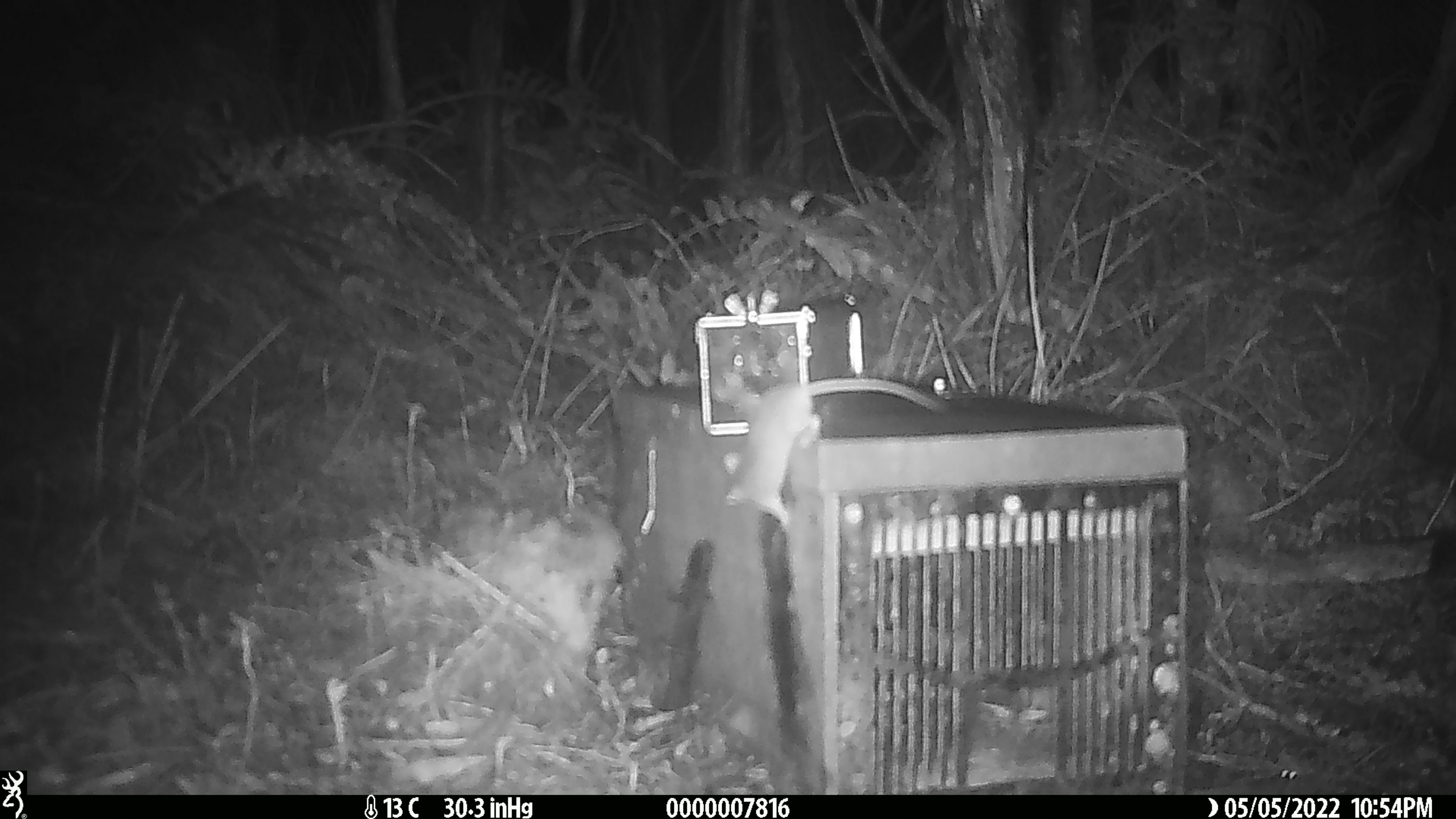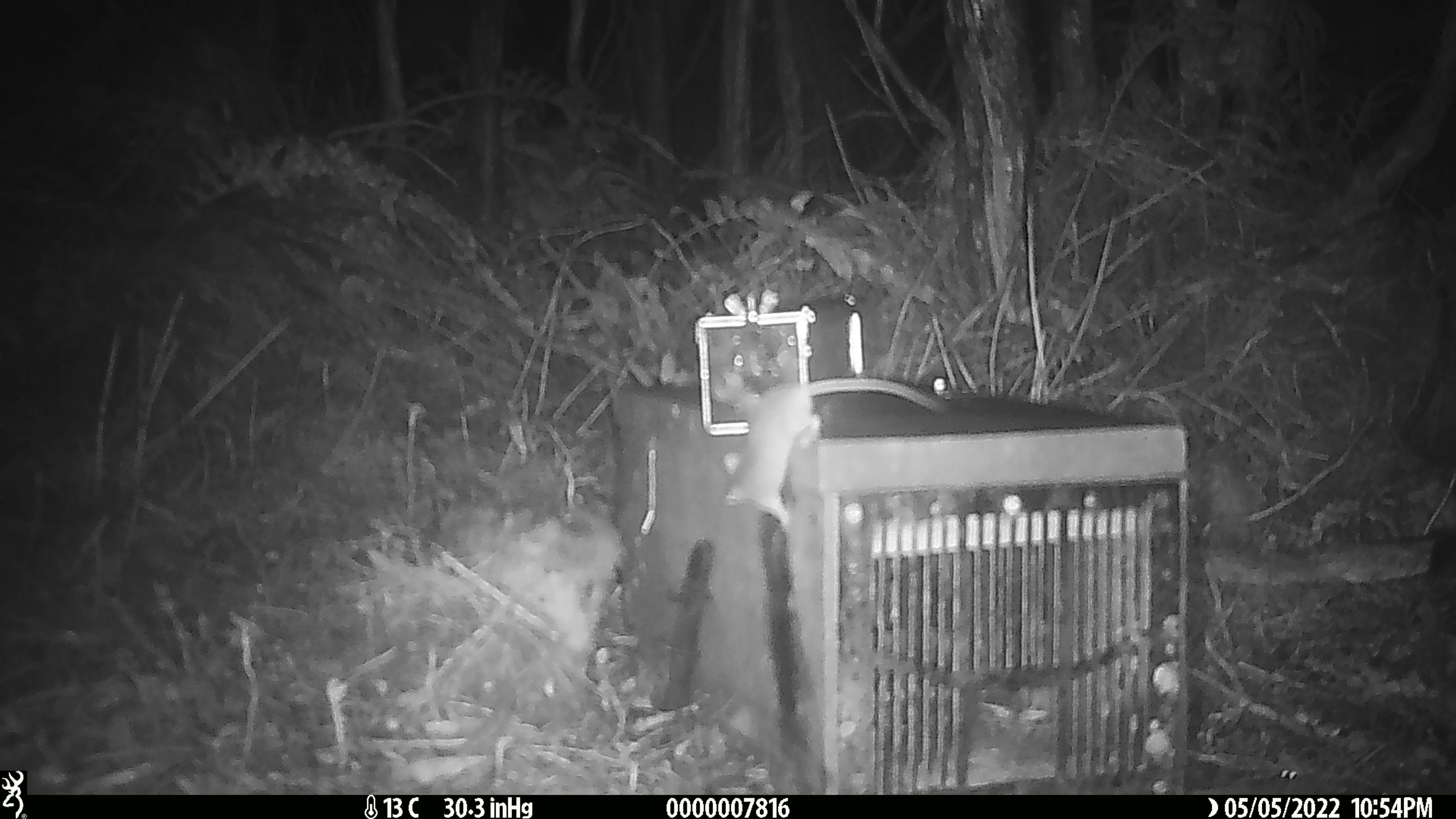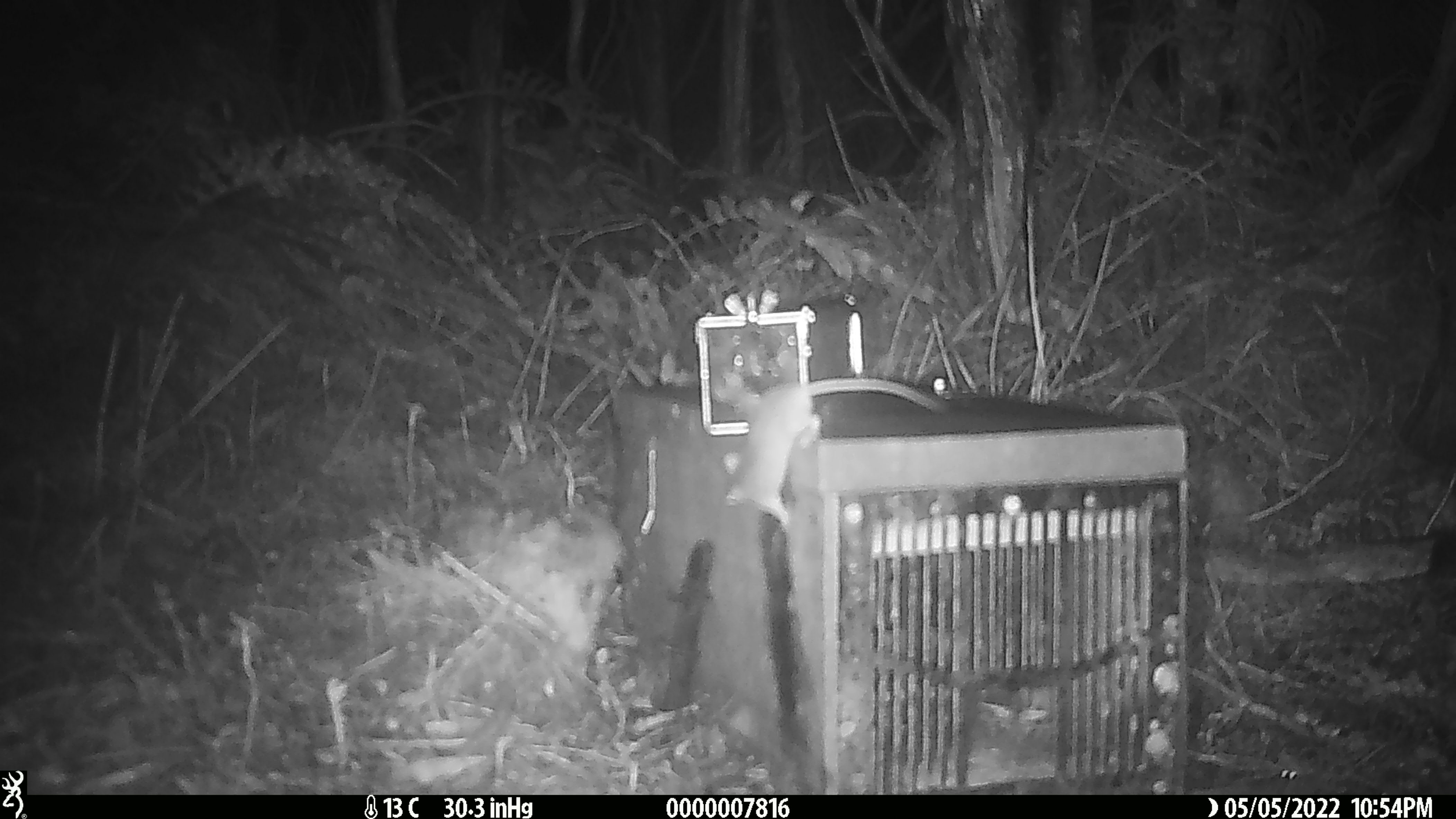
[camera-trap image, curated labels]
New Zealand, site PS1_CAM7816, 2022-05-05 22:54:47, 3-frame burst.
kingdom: Animalia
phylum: Chordata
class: Mammalia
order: Rodentia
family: Muridae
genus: Mus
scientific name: Mus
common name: mouse